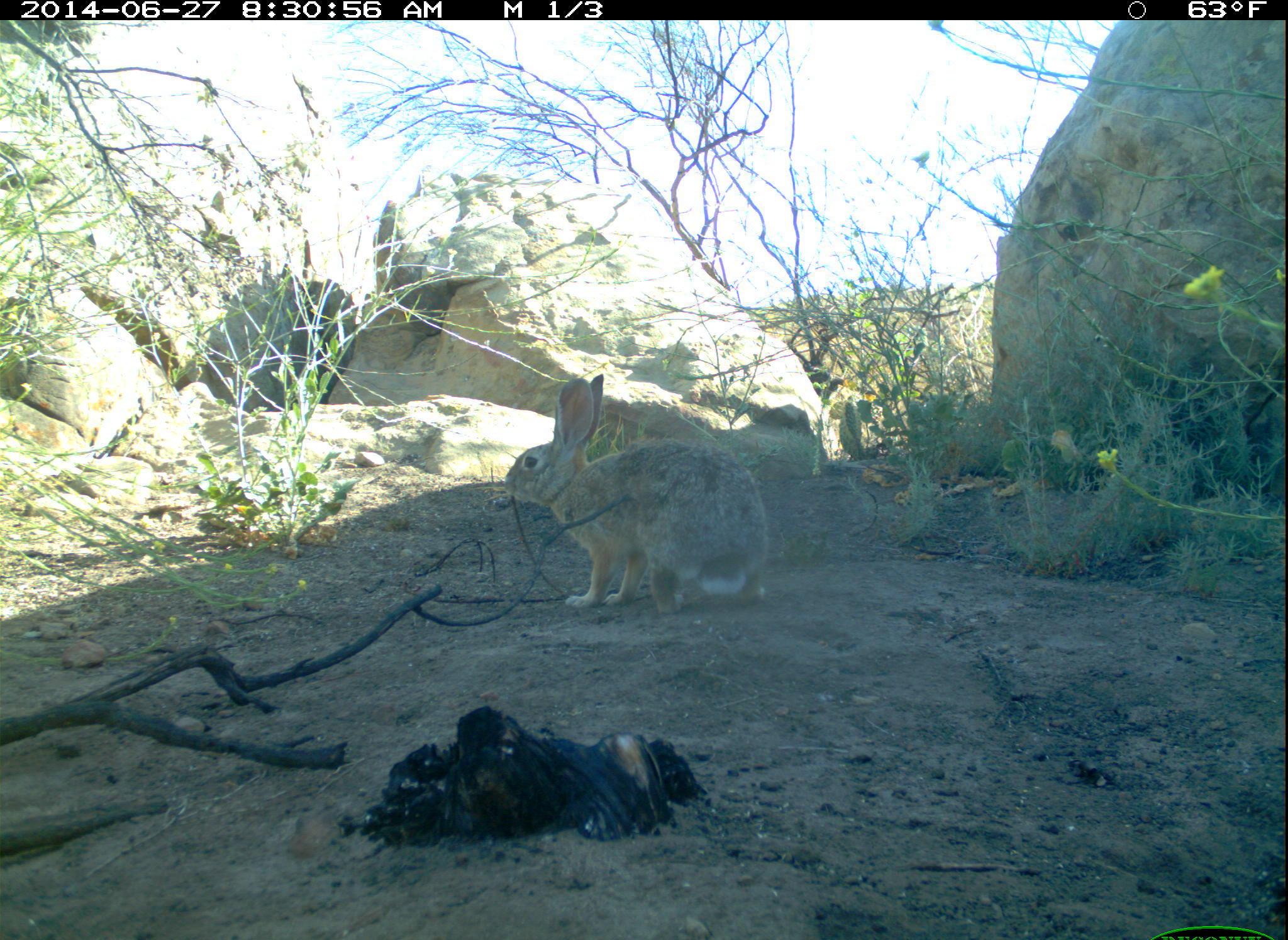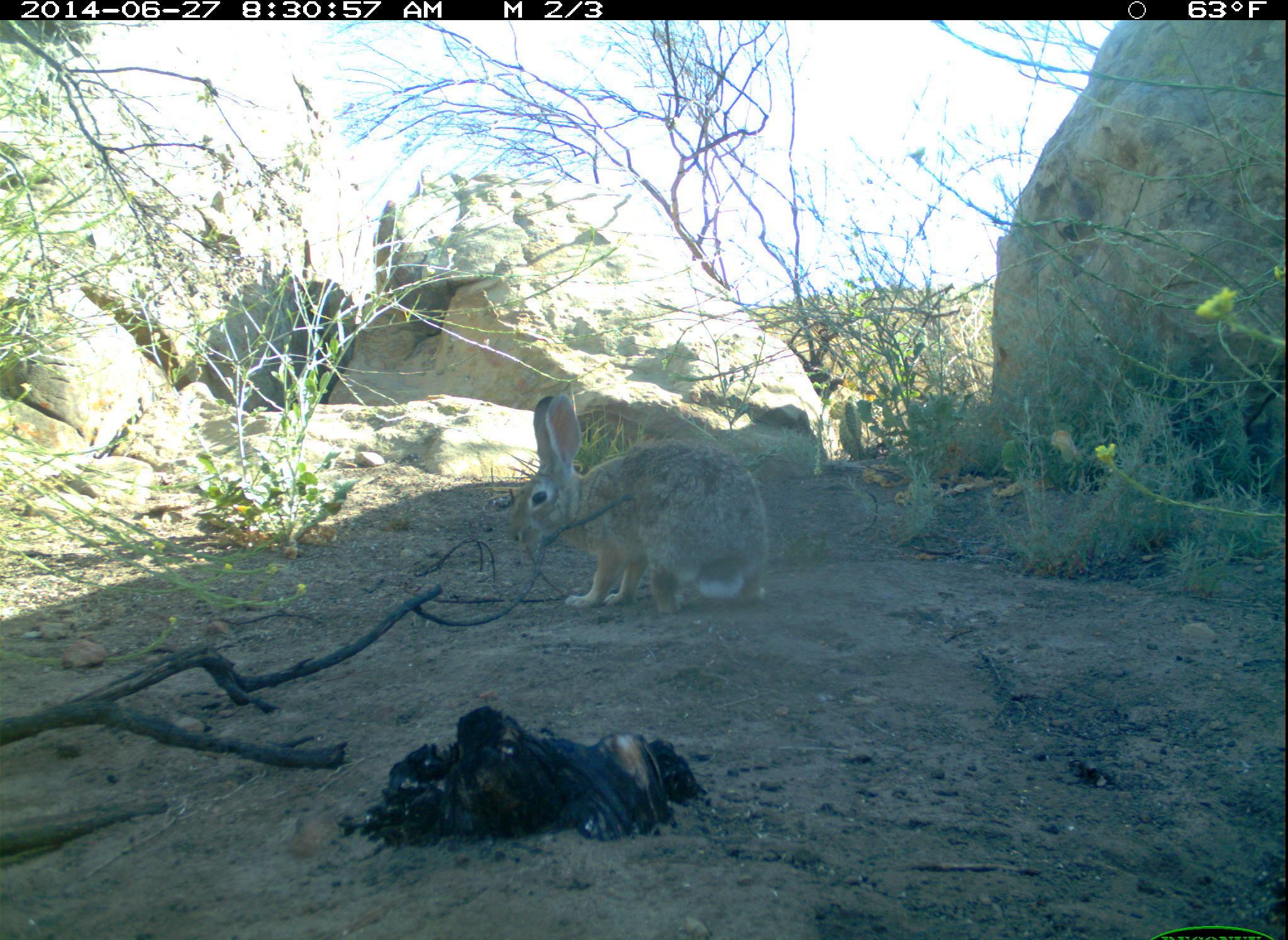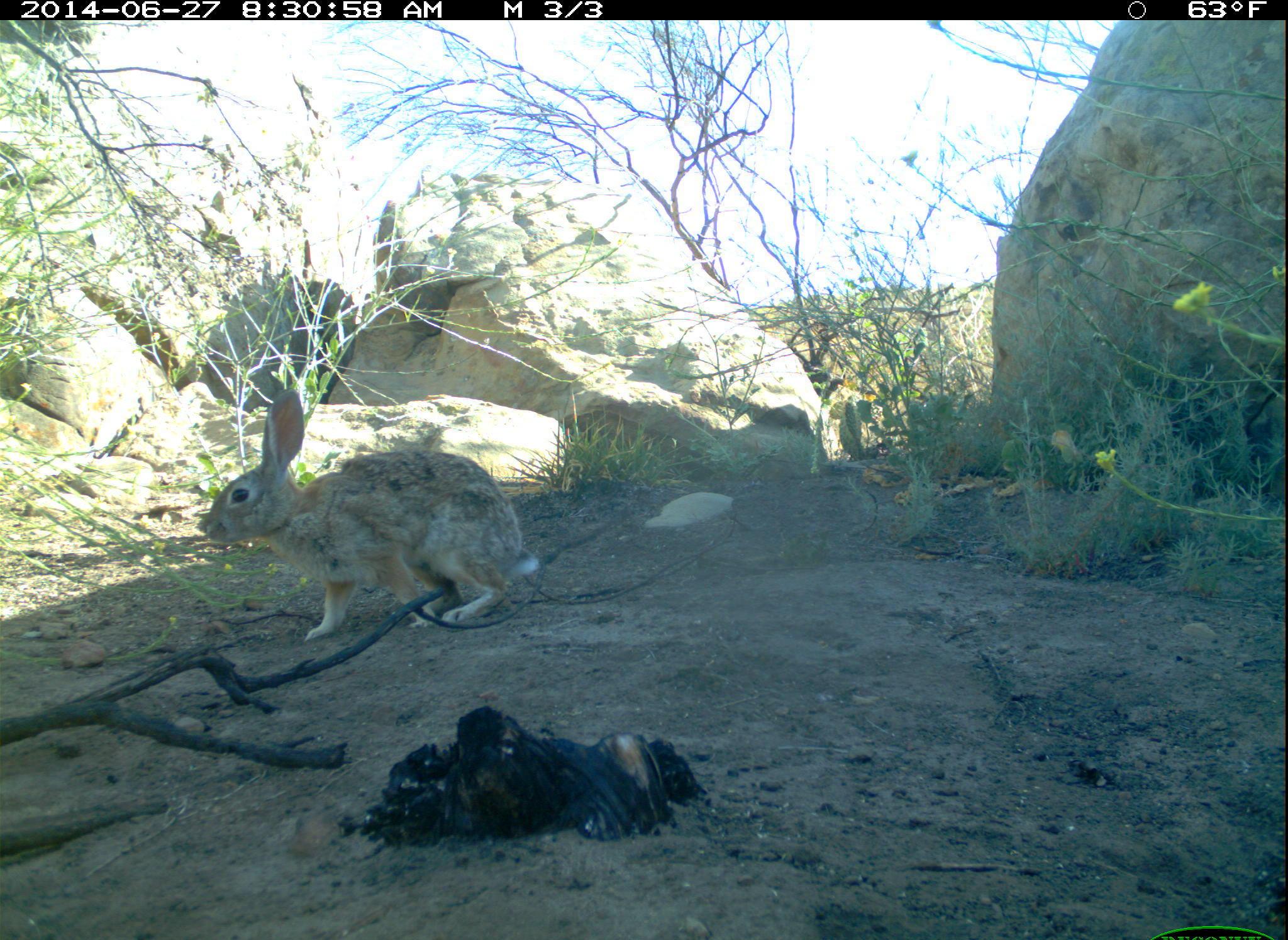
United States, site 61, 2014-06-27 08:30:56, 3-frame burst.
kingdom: Animalia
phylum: Chordata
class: Mammalia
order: Lagomorpha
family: Leporidae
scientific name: Leporidae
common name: rabbits and hares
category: rabbit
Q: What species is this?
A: Rabbit (rabbits and hares) (Leporidae).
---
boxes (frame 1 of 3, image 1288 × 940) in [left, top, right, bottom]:
rabbit: [486, 374, 781, 614]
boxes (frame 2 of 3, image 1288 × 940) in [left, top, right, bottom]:
rabbit: [493, 377, 815, 646]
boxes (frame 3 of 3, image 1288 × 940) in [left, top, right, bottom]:
rabbit: [194, 374, 550, 641]